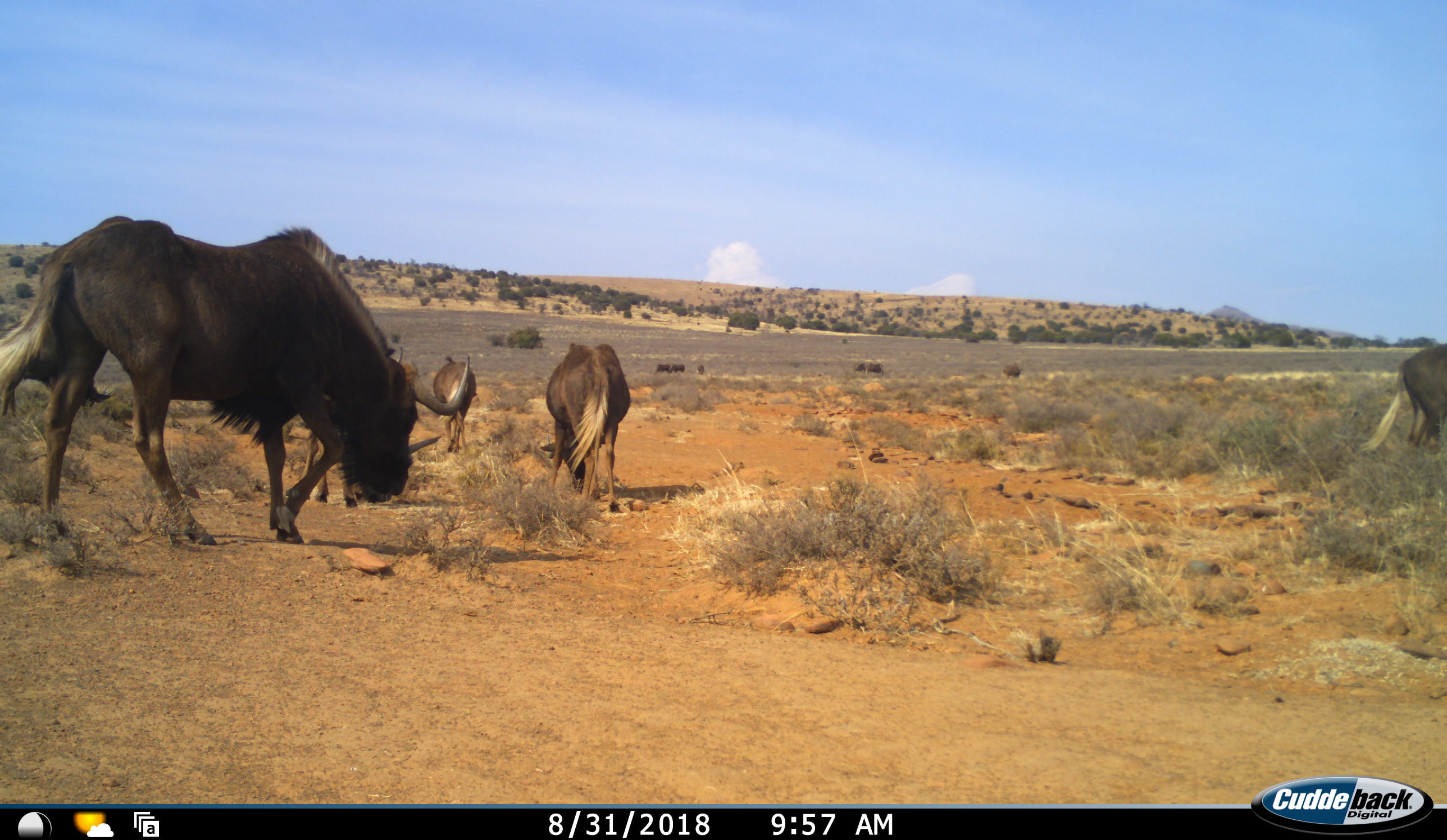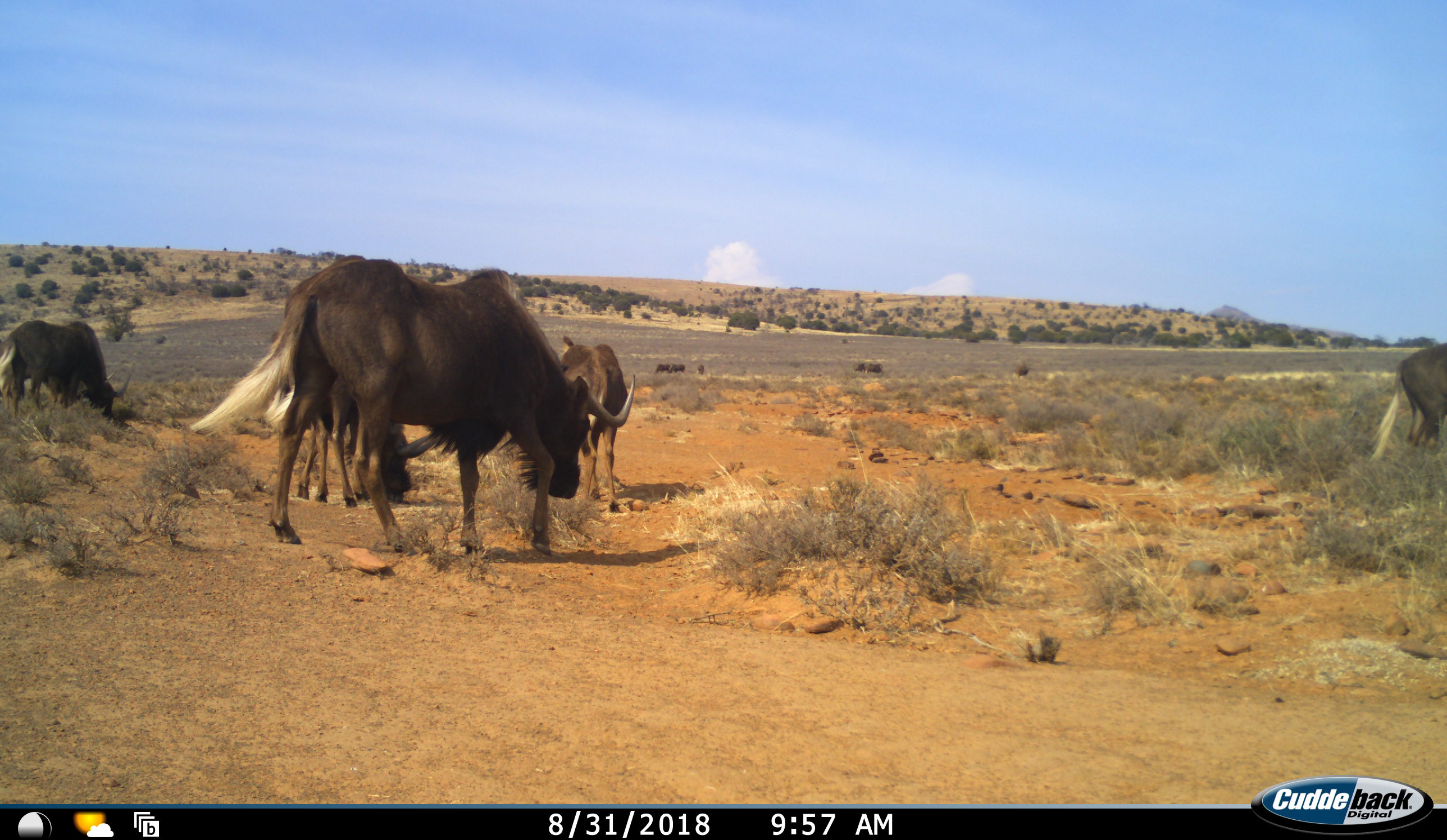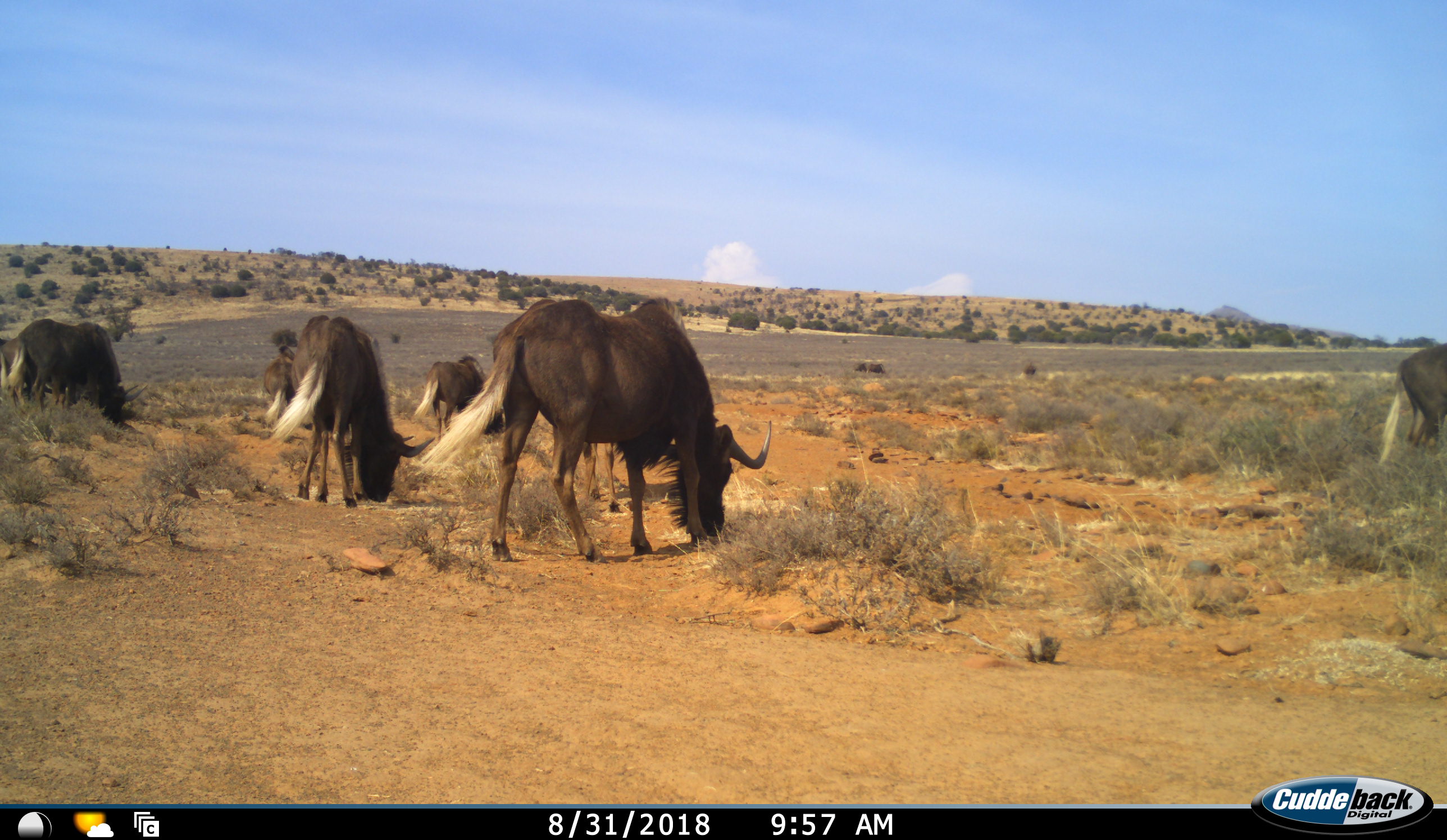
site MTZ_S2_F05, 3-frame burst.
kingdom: Animalia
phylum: Chordata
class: Mammalia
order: Artiodactyla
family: Bovidae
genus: Connochaetes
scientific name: Connochaetes gnou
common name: black wildebeest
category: wildebeestblack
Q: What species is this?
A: Wildebeestblack (black wildebeest) (Connochaetes gnou).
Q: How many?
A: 10.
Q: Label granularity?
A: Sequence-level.